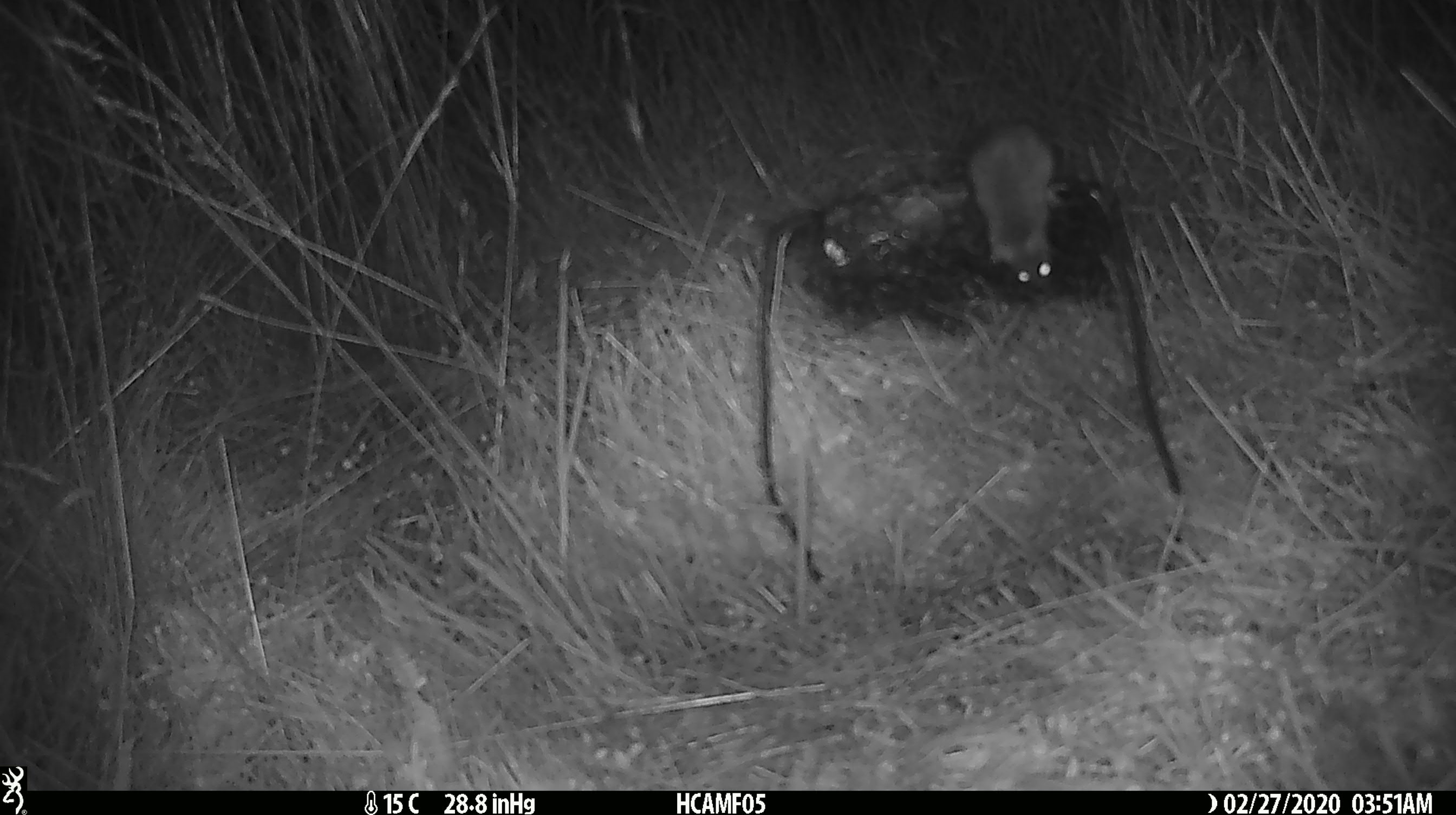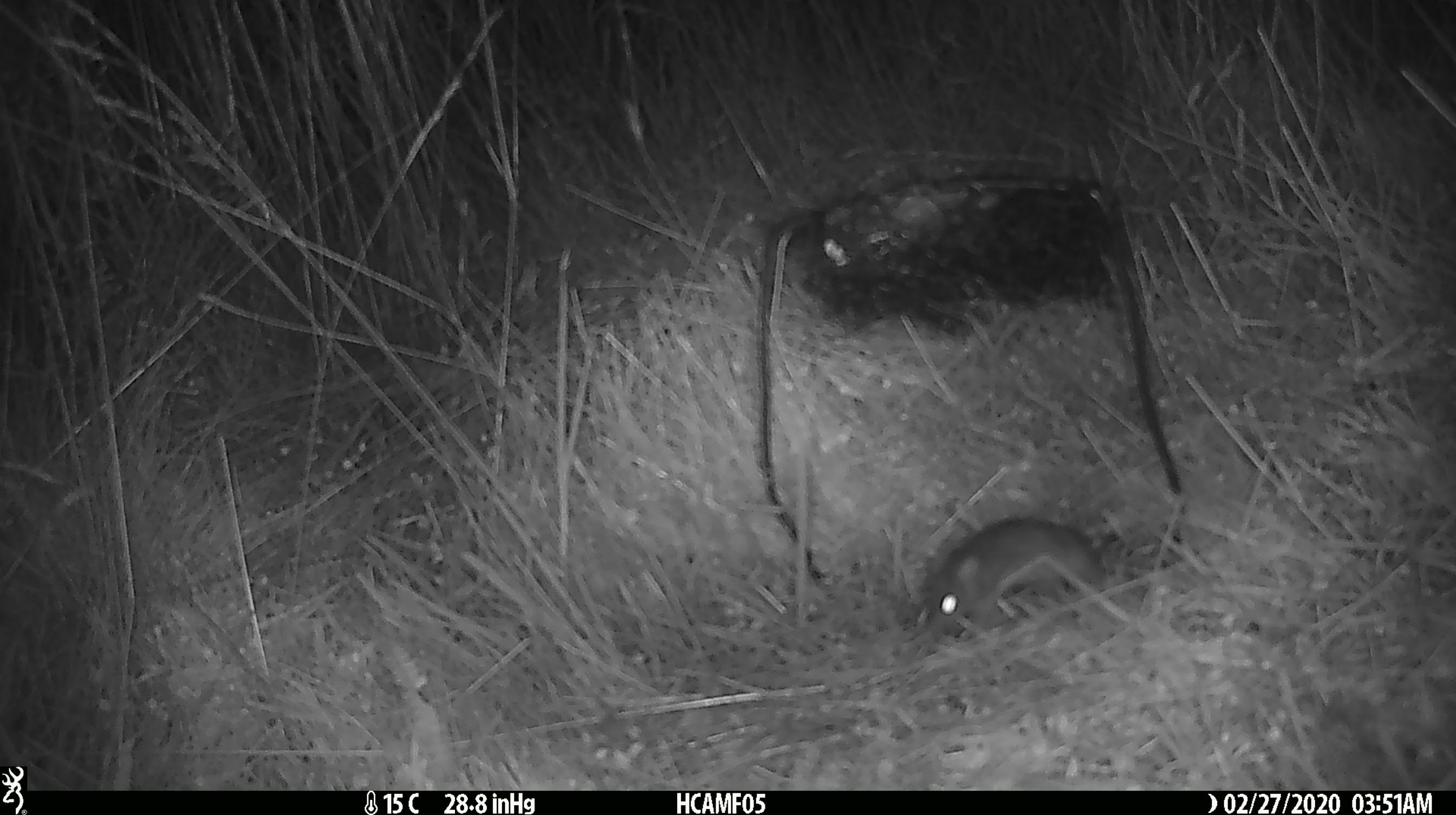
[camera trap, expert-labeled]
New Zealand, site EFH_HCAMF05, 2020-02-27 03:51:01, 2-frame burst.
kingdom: Animalia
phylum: Chordata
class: Mammalia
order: Rodentia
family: Muridae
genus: Mus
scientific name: Mus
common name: mouse